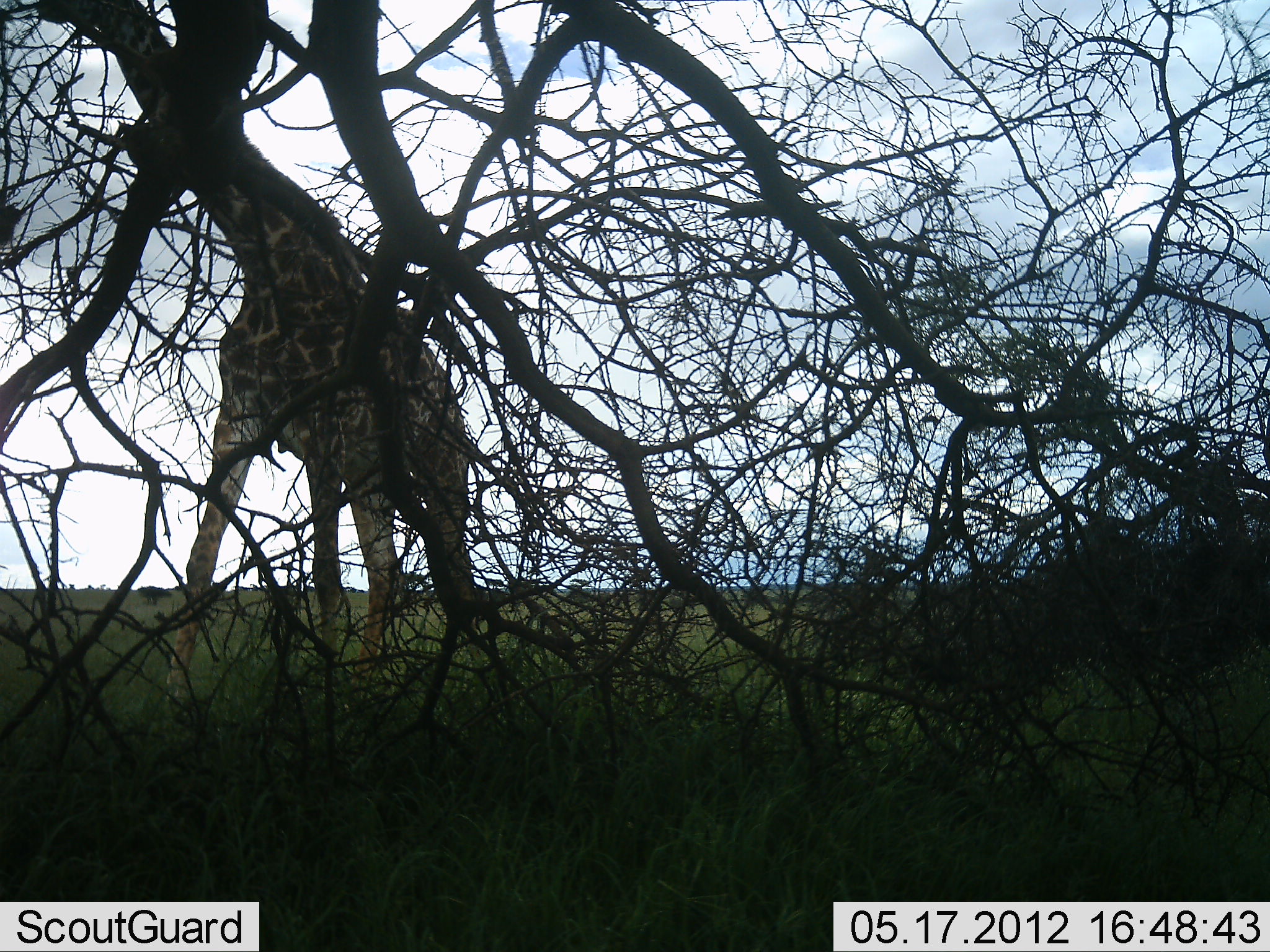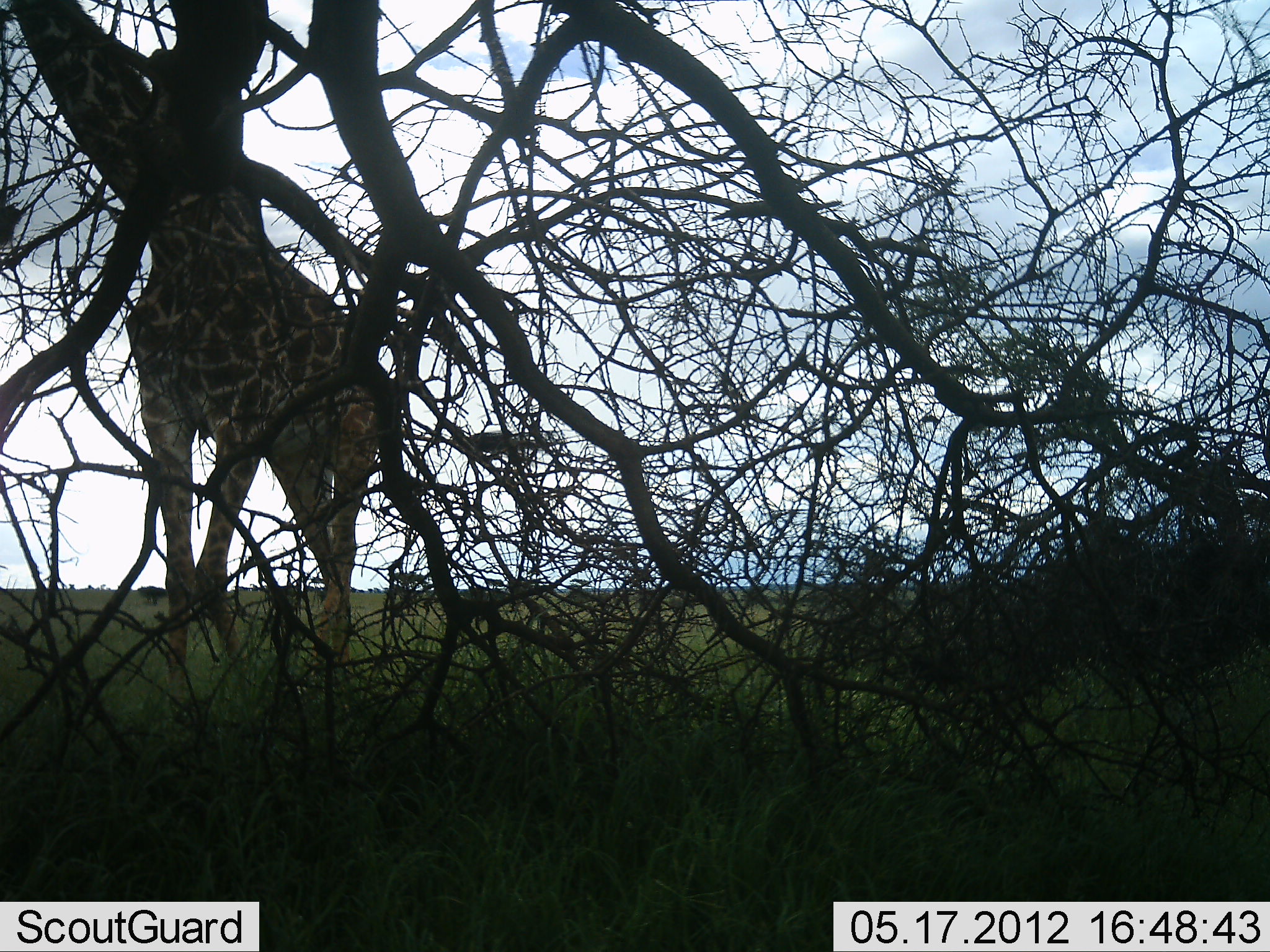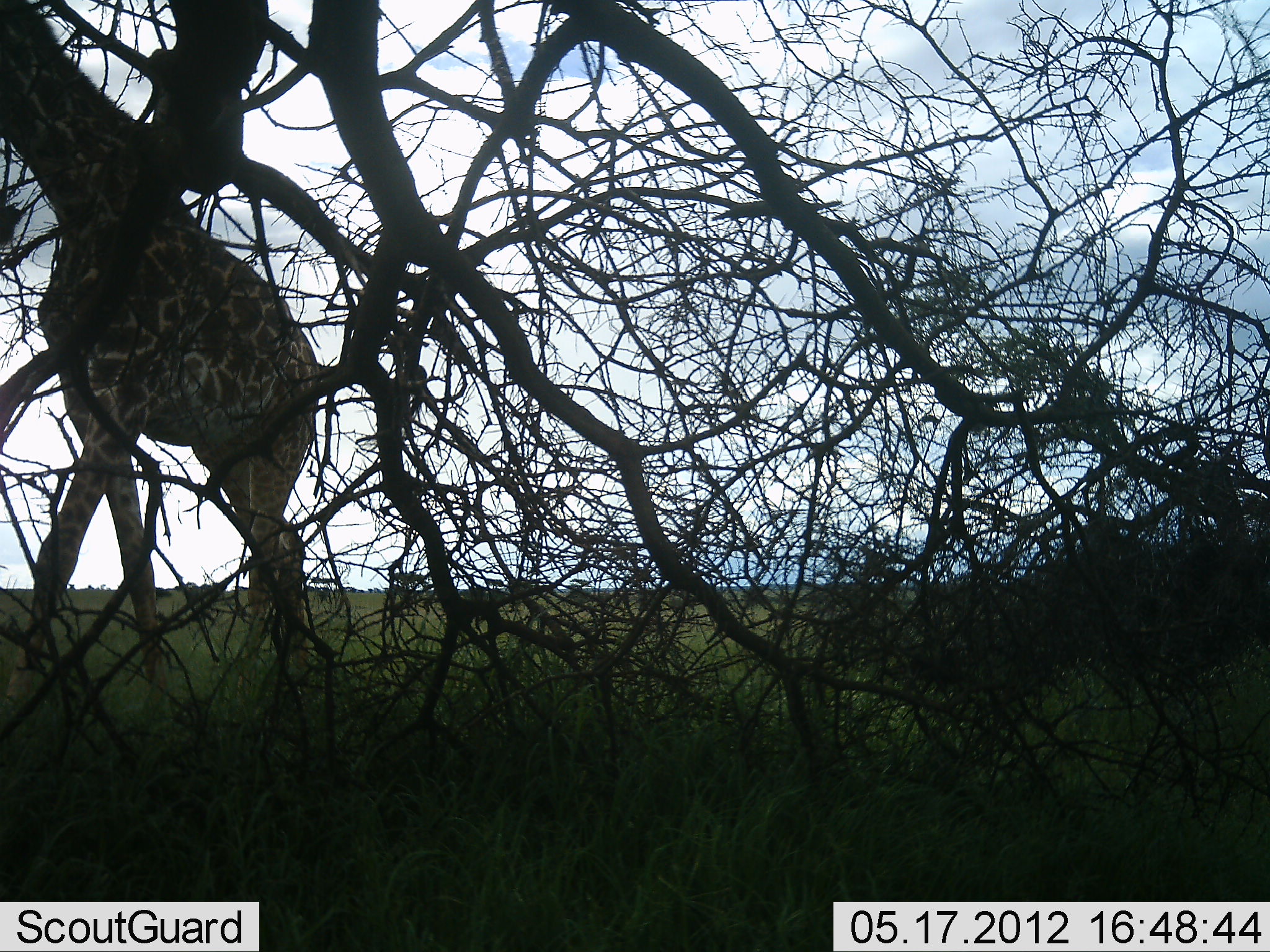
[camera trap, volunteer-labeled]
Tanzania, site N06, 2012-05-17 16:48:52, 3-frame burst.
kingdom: Animalia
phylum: Chordata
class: Mammalia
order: Artiodactyla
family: Giraffidae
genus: Giraffa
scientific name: Giraffa camelopardalis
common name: giraffe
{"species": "giraffe (Giraffa camelopardalis)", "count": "1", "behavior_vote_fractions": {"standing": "15%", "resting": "0%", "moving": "80%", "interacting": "0%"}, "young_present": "0%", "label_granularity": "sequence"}